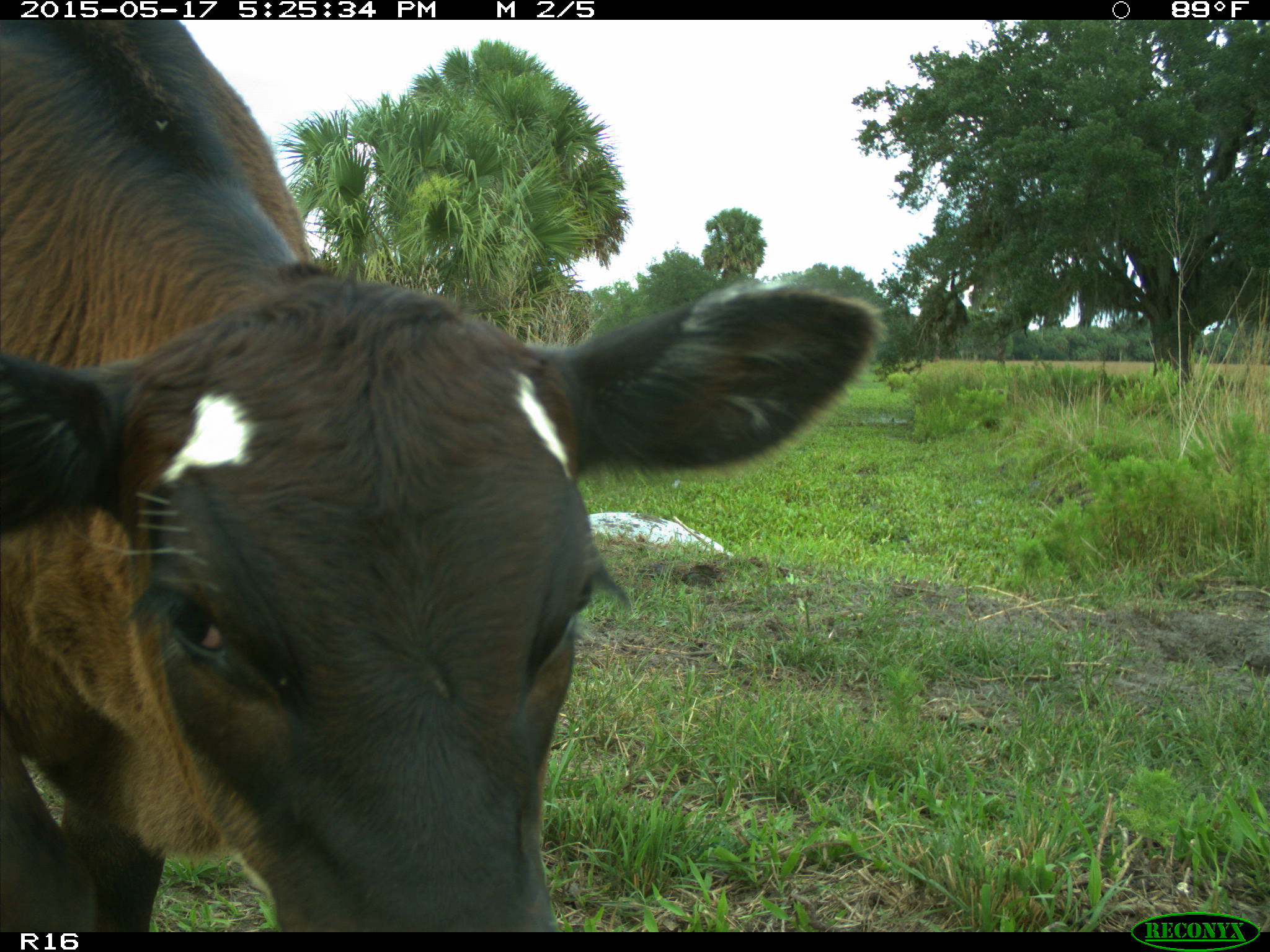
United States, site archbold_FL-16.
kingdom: Animalia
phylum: Chordata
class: Mammalia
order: Artiodactyla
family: Bovidae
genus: Bos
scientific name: Bos taurus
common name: domestic cow